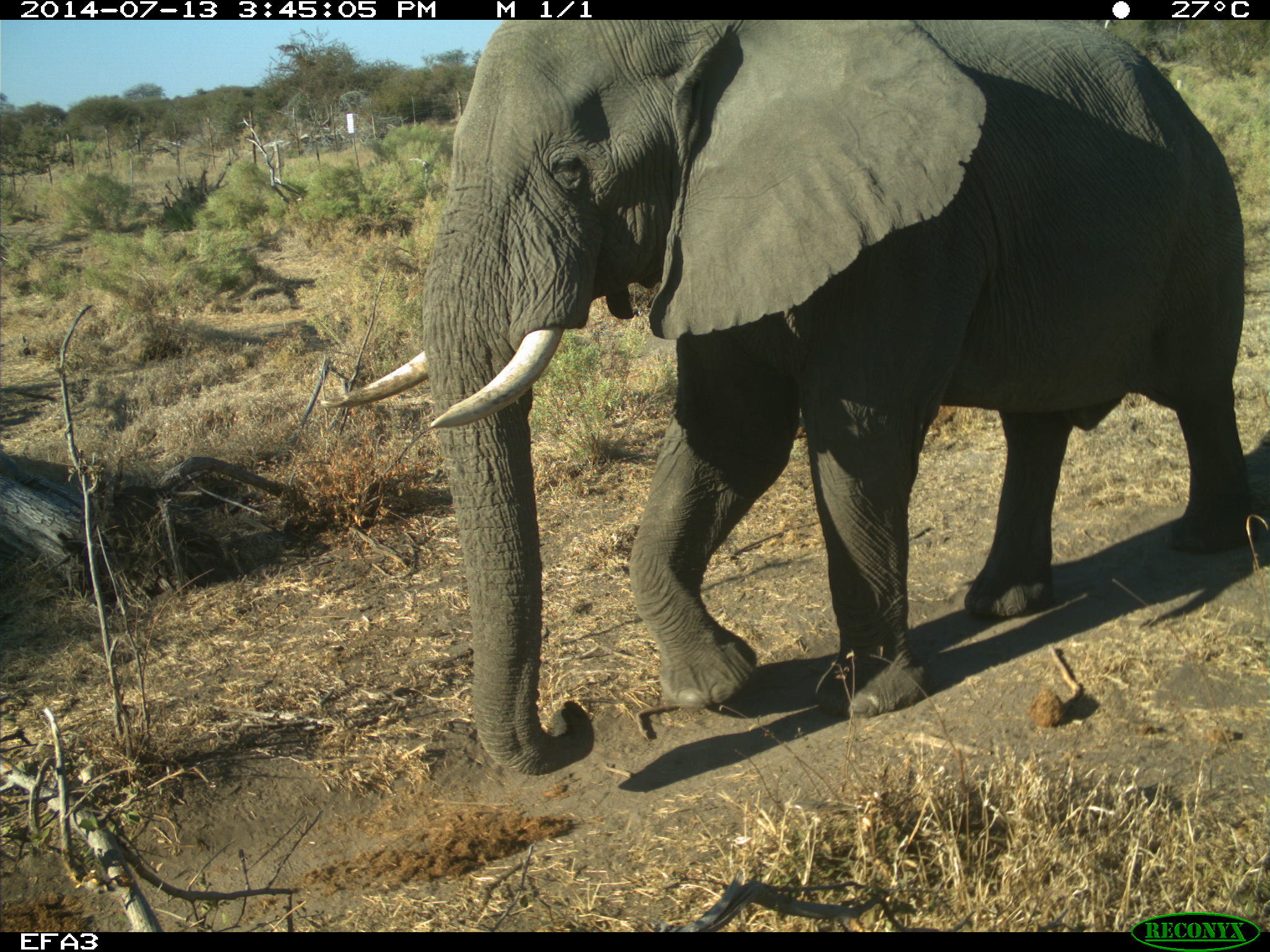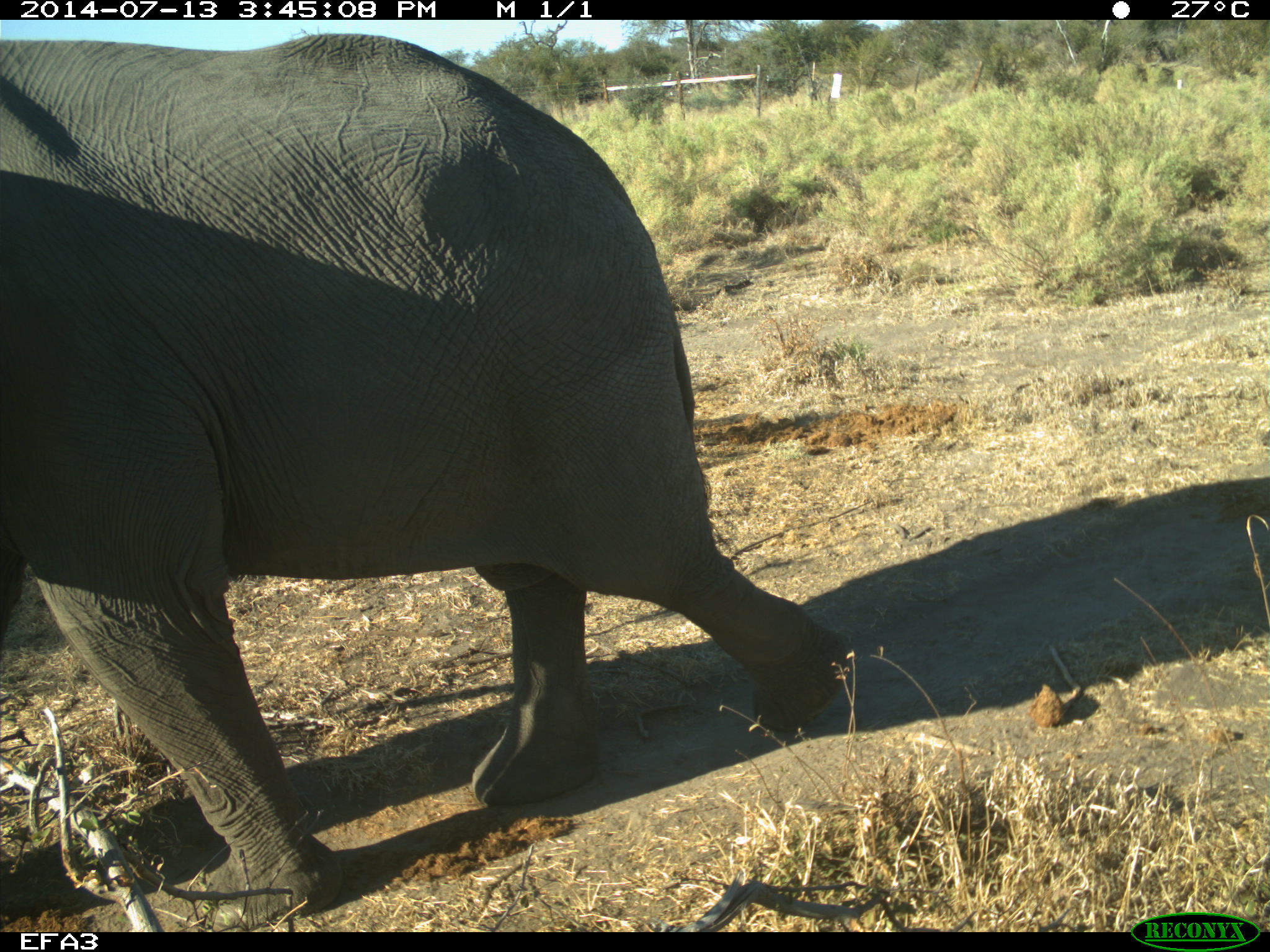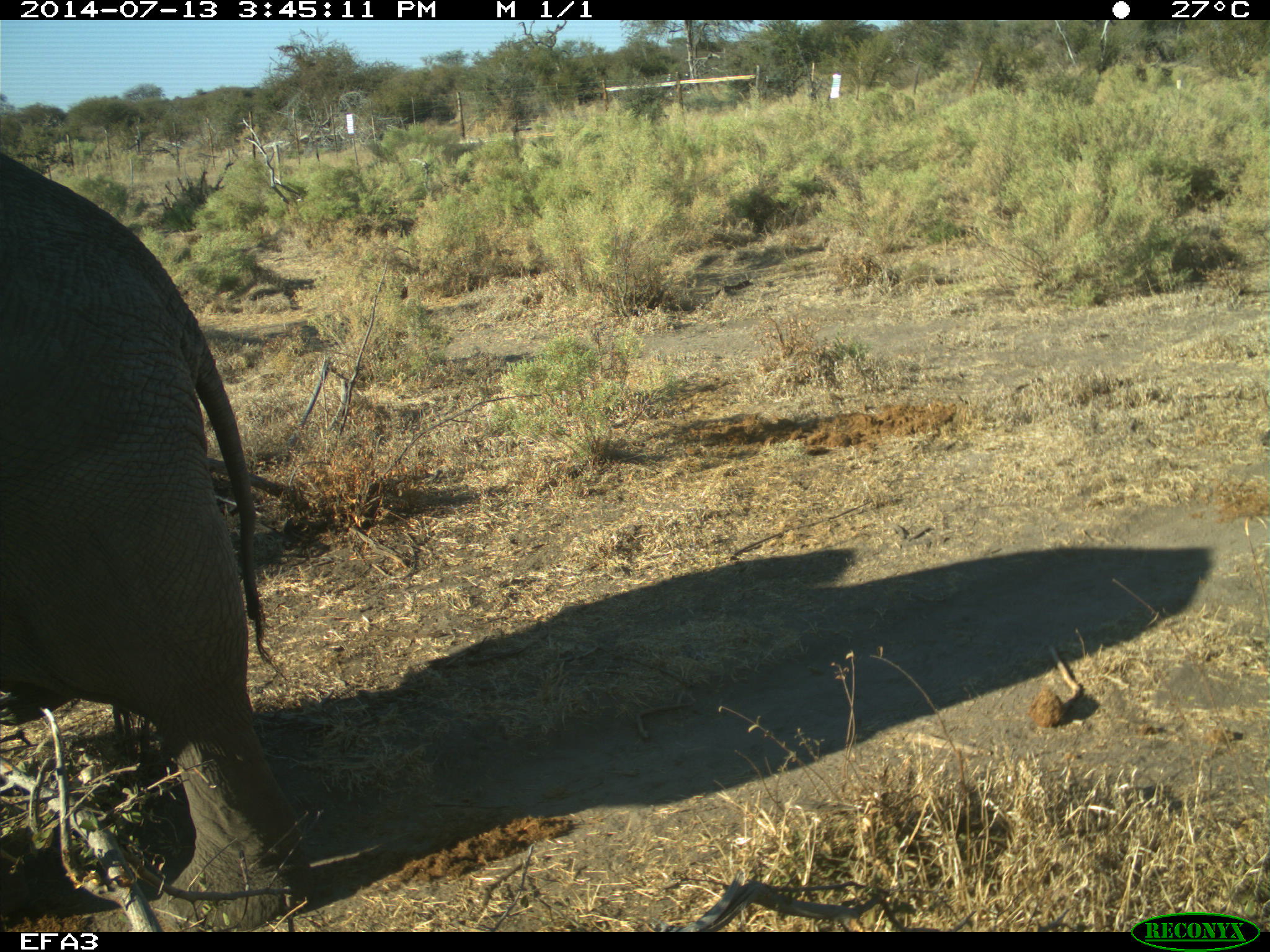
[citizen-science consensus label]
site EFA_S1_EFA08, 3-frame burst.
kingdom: Animalia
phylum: Chordata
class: Mammalia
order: Proboscidea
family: Elephantidae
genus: Loxodonta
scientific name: Loxodonta africana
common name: african bush elephant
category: elephant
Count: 1.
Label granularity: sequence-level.